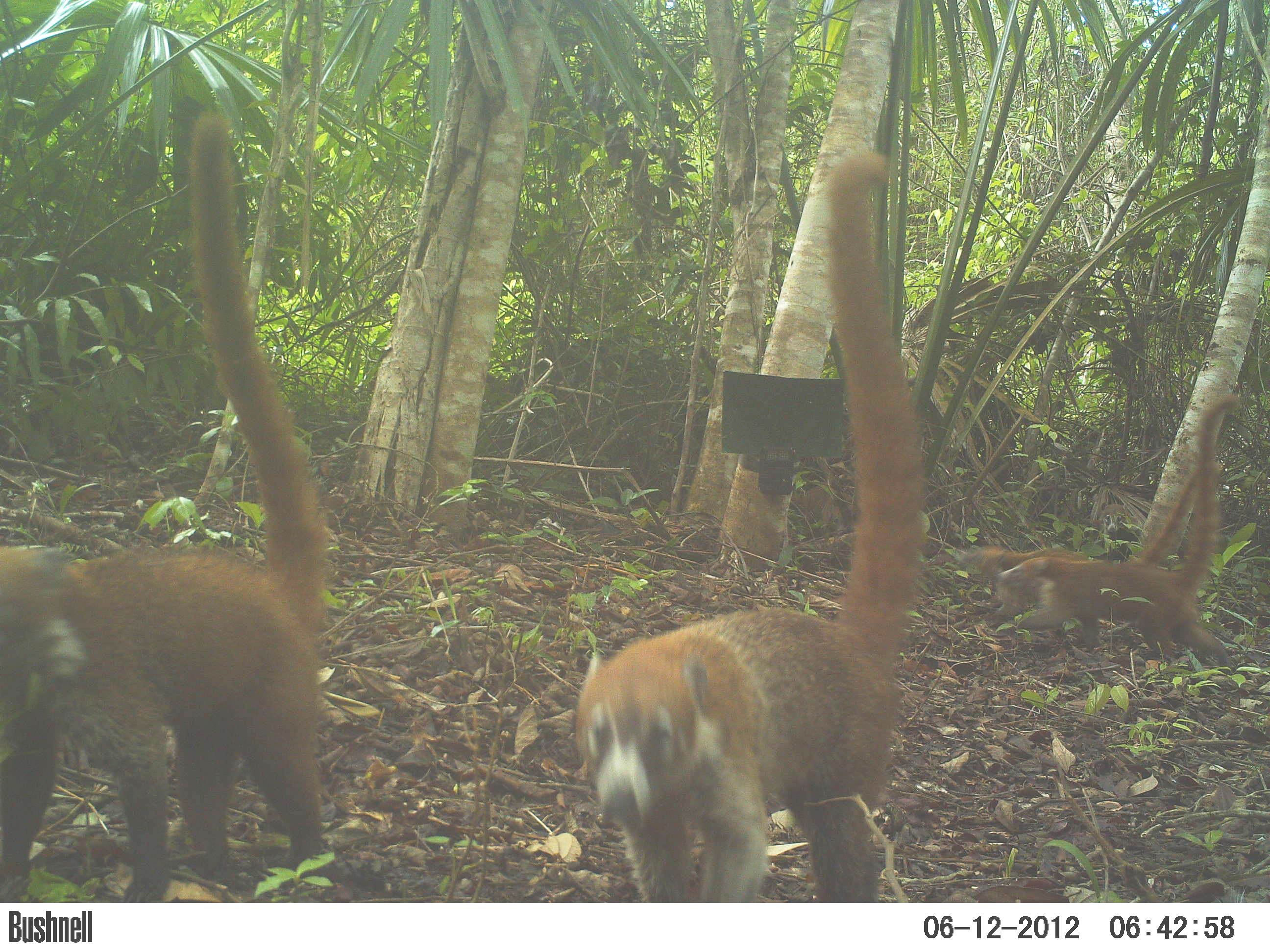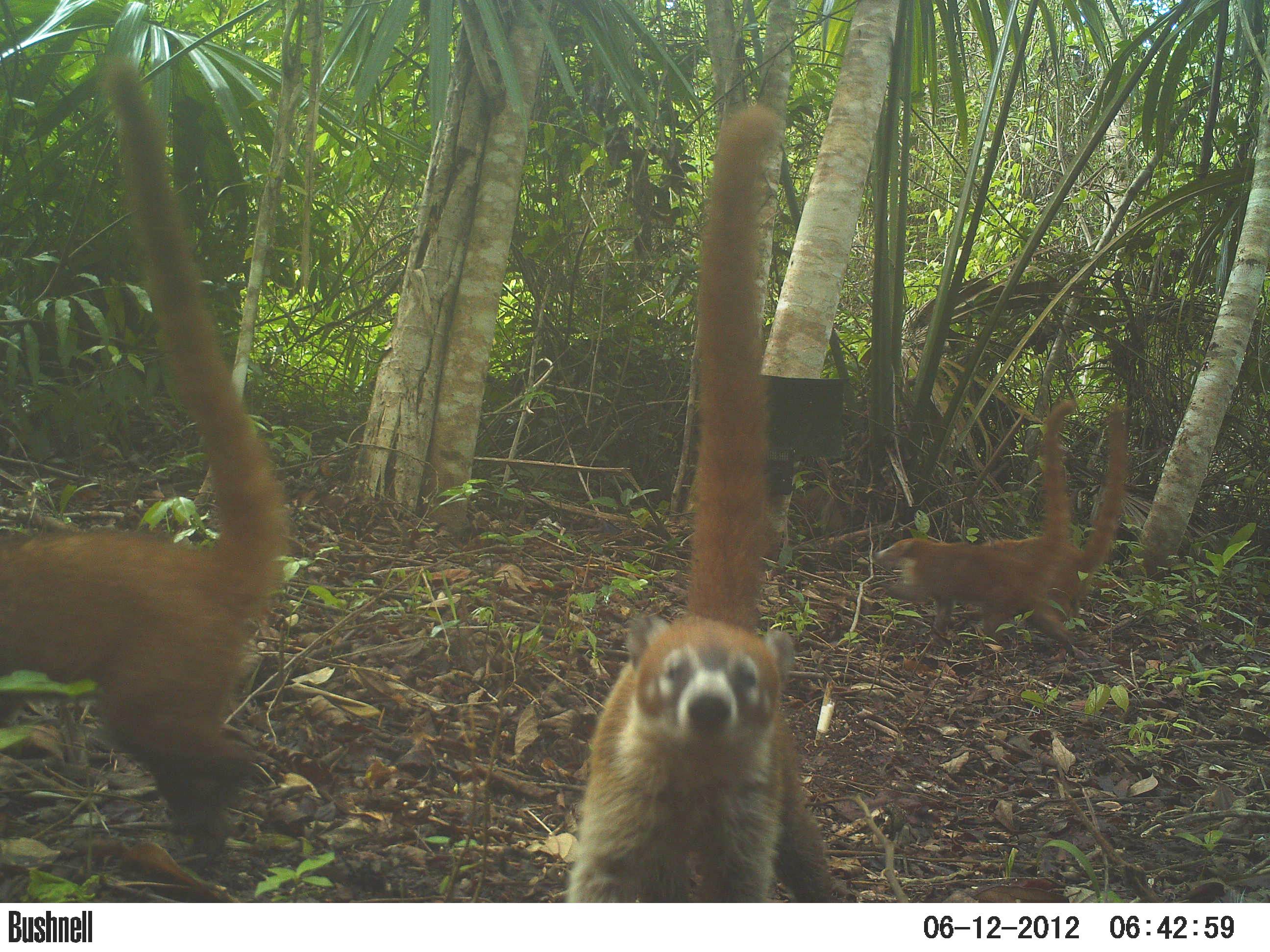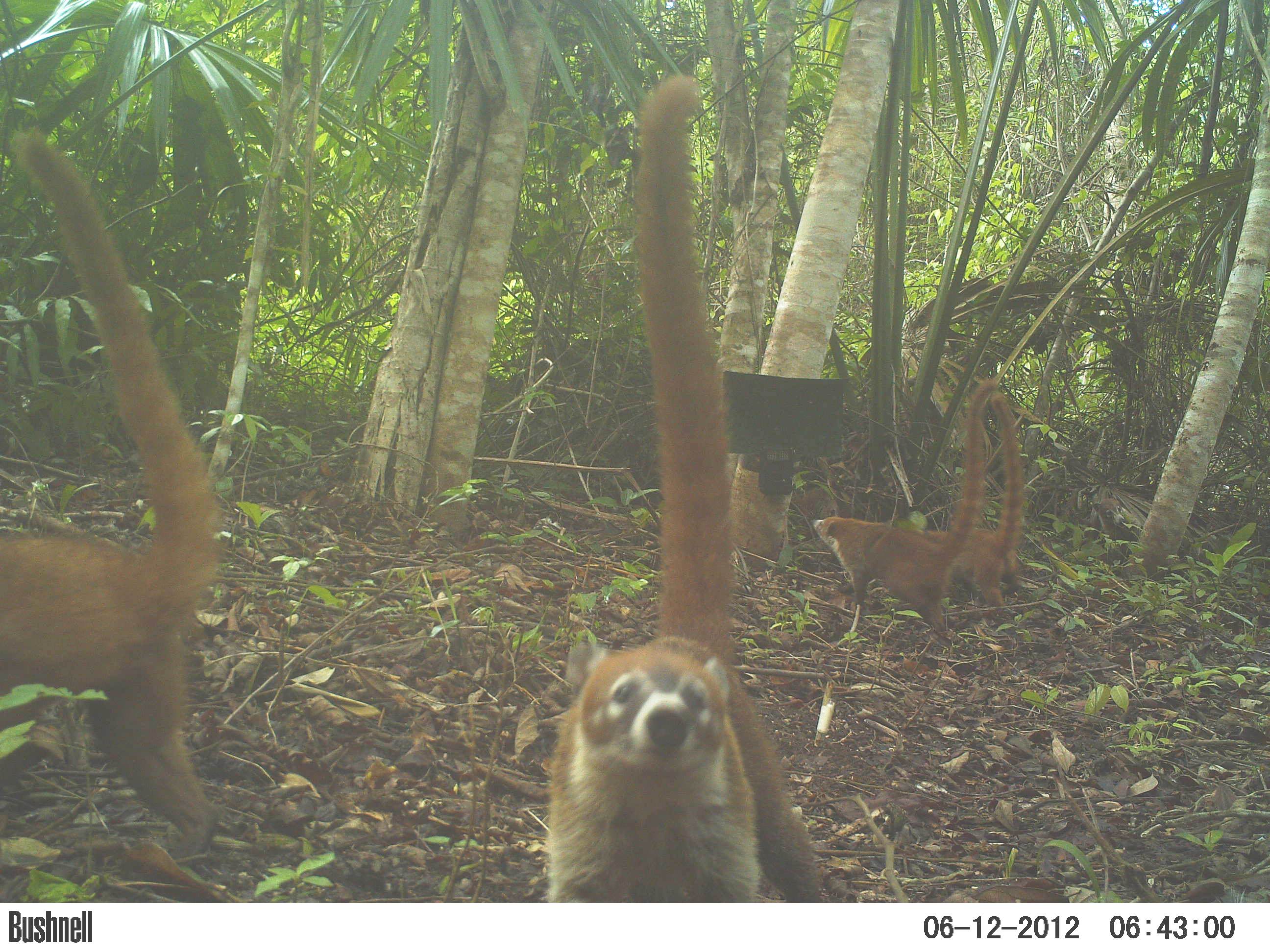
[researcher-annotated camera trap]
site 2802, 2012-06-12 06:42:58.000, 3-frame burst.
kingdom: Animalia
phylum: Chordata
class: Mammalia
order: Carnivora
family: Procyonidae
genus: Nasua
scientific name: Nasua narica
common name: white-nosed coati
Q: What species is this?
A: Nasua narica (white-nosed coati).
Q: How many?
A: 5.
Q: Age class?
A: Adult.